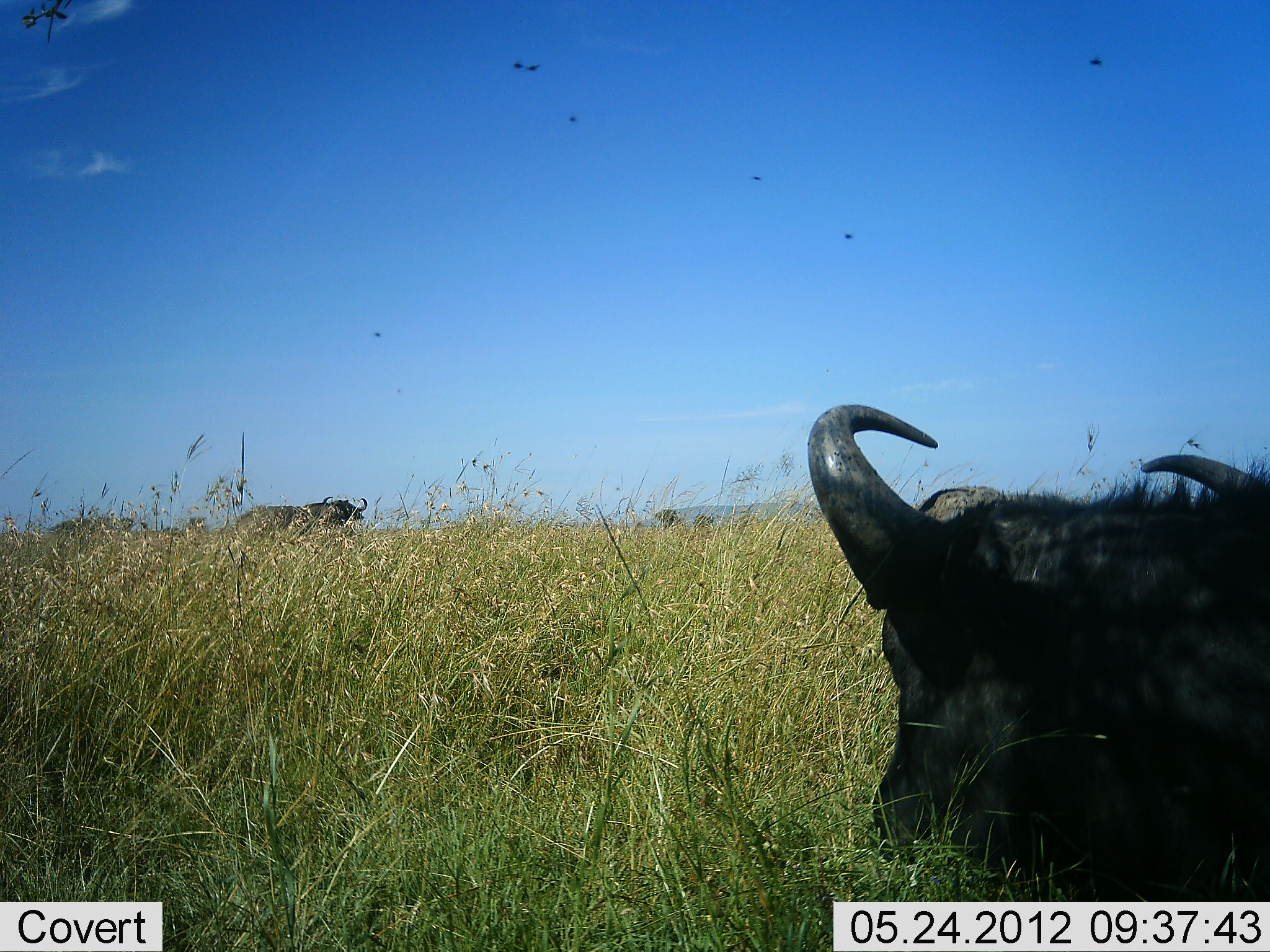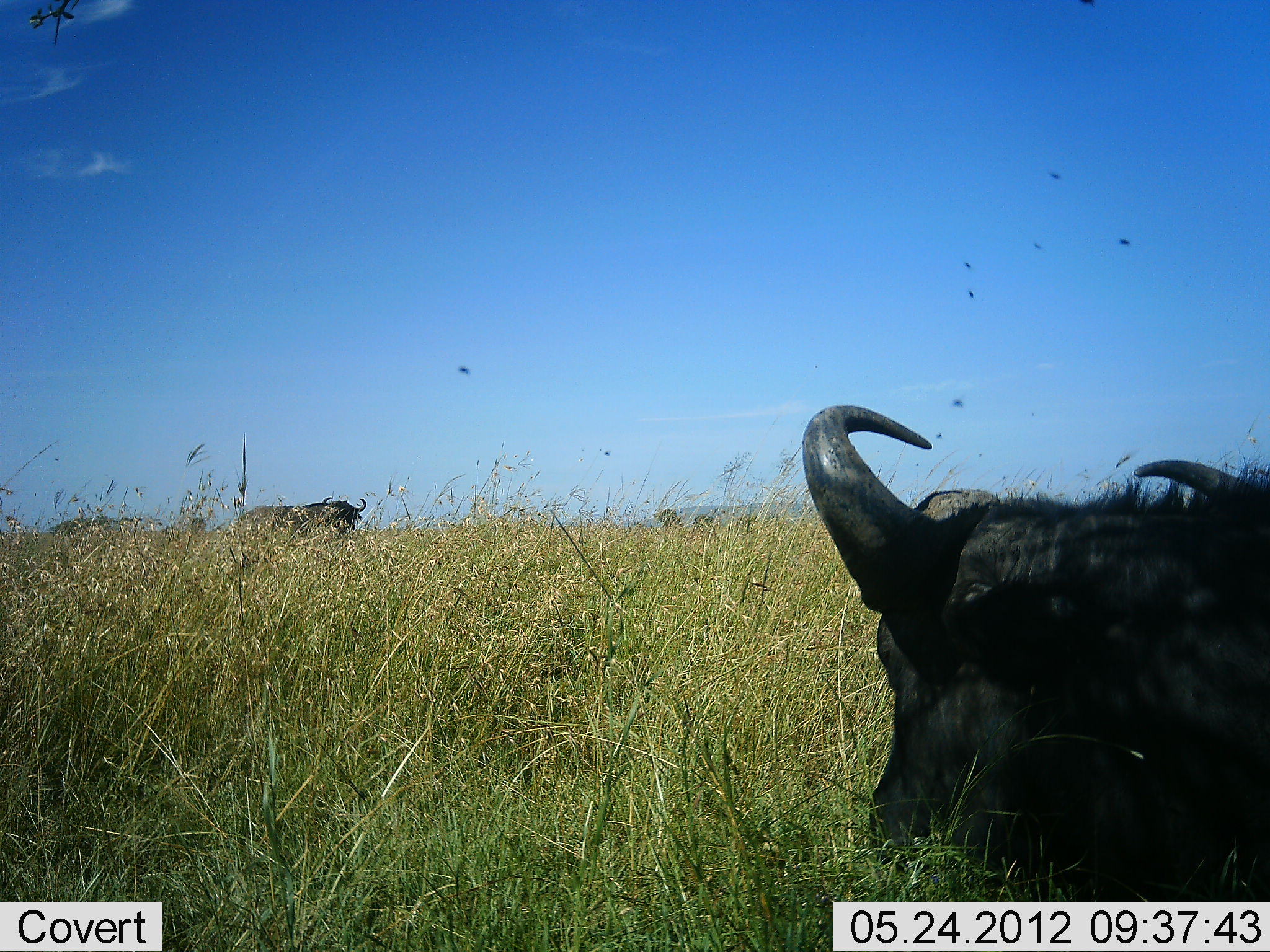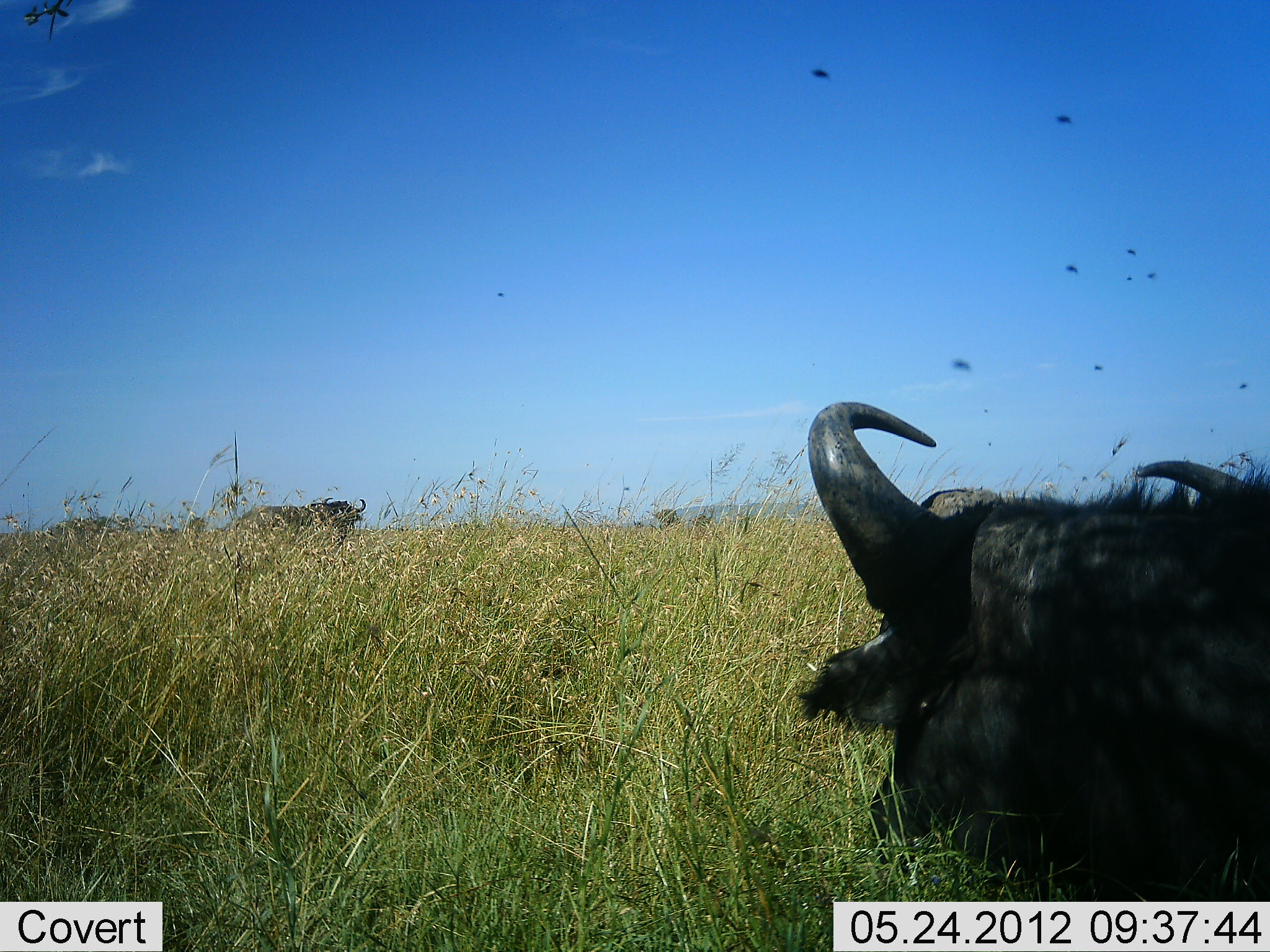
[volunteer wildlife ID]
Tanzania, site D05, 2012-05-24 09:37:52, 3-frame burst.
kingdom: Animalia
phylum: Chordata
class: Mammalia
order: Artiodactyla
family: Bovidae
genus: Syncerus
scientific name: Syncerus caffer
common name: cape buffalo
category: buffalo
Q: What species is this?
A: Buffalo (cape buffalo) (Syncerus caffer).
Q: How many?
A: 3.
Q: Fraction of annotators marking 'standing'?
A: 100%.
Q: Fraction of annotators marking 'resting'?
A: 90%.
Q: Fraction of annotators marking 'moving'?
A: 0%.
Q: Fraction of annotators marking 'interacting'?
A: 0%.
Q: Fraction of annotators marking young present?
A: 0%.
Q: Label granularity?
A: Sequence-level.